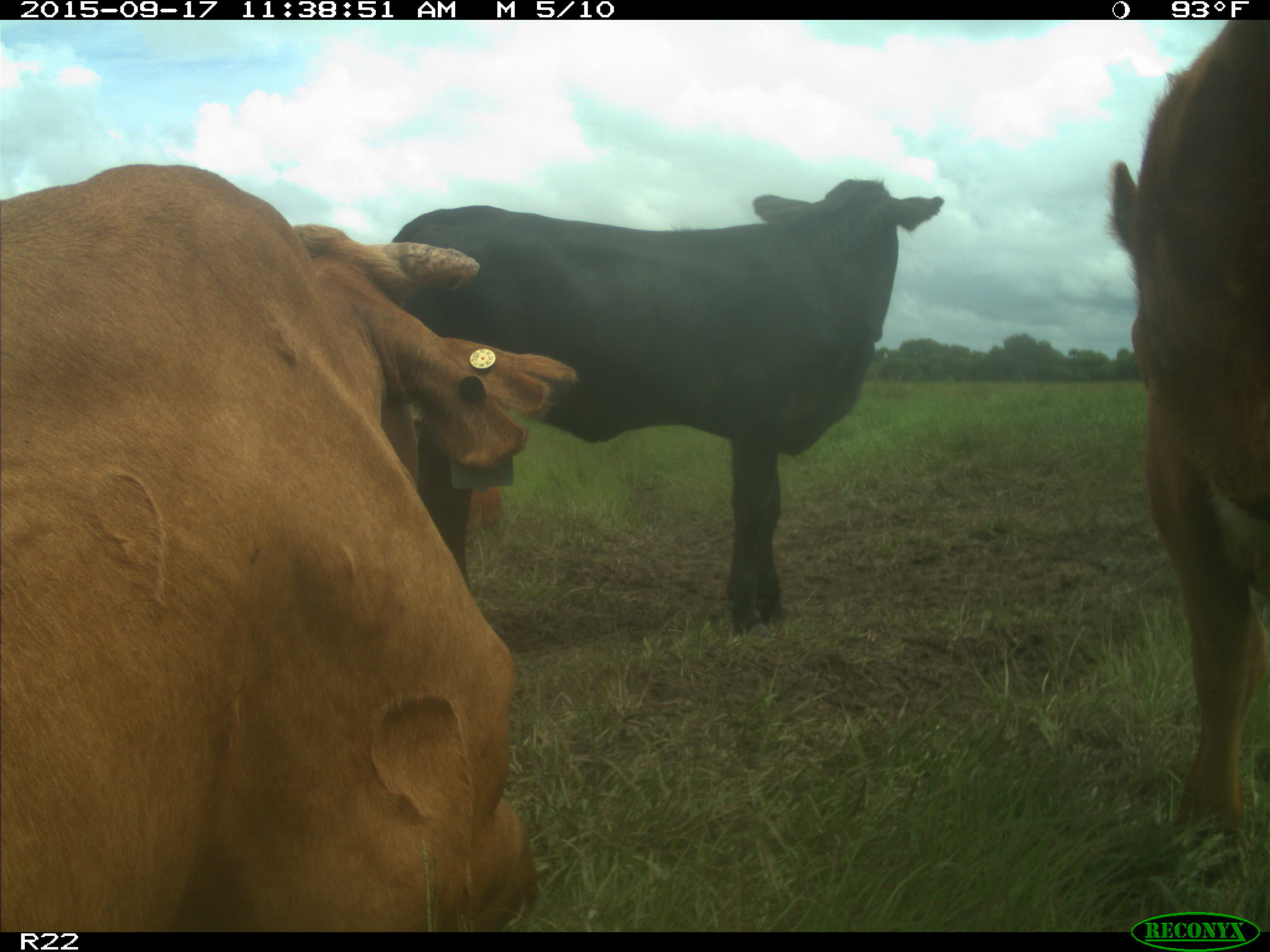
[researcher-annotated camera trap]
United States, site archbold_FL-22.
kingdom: Animalia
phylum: Chordata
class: Mammalia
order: Artiodactyla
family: Bovidae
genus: Bos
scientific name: Bos taurus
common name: domestic cow